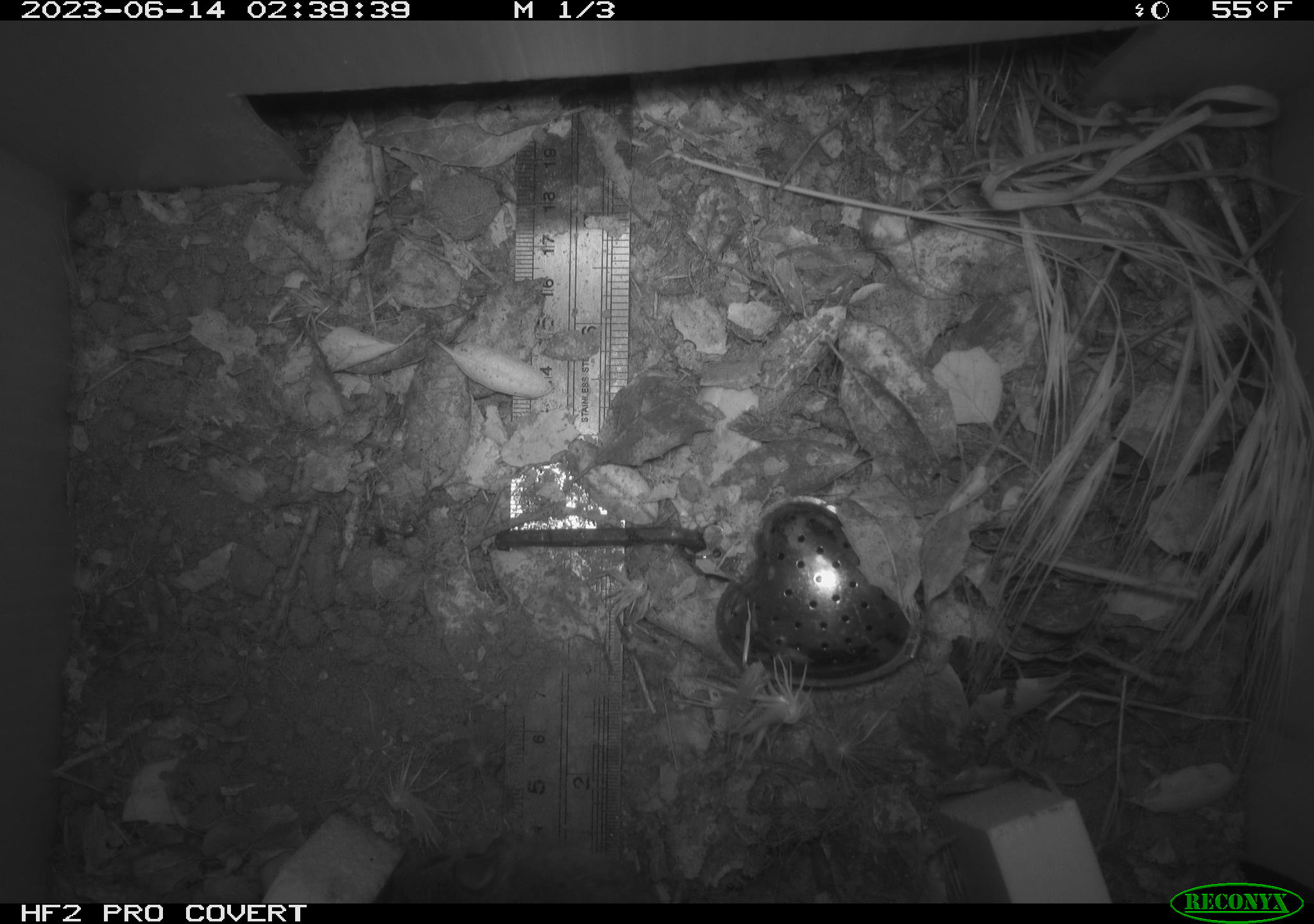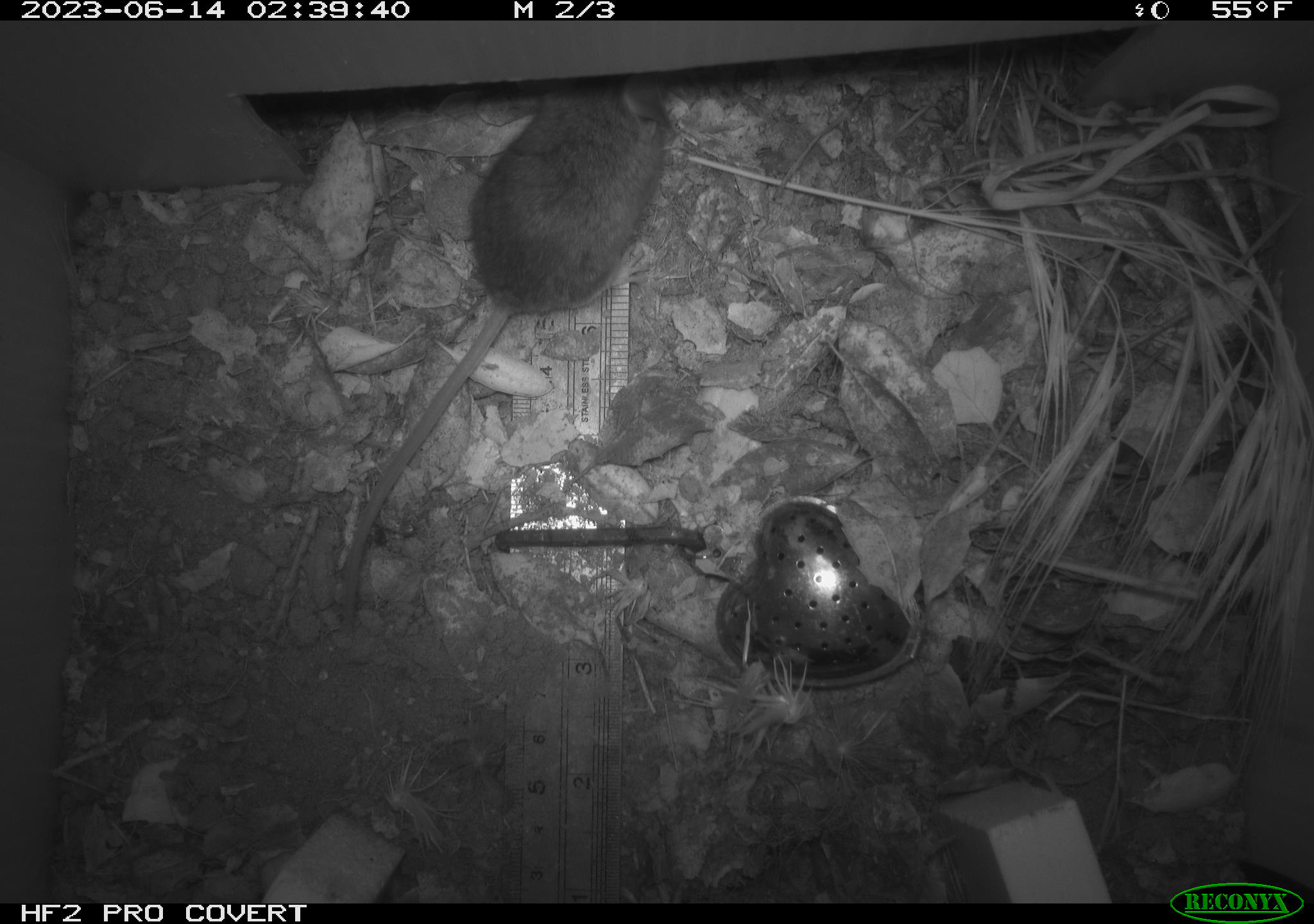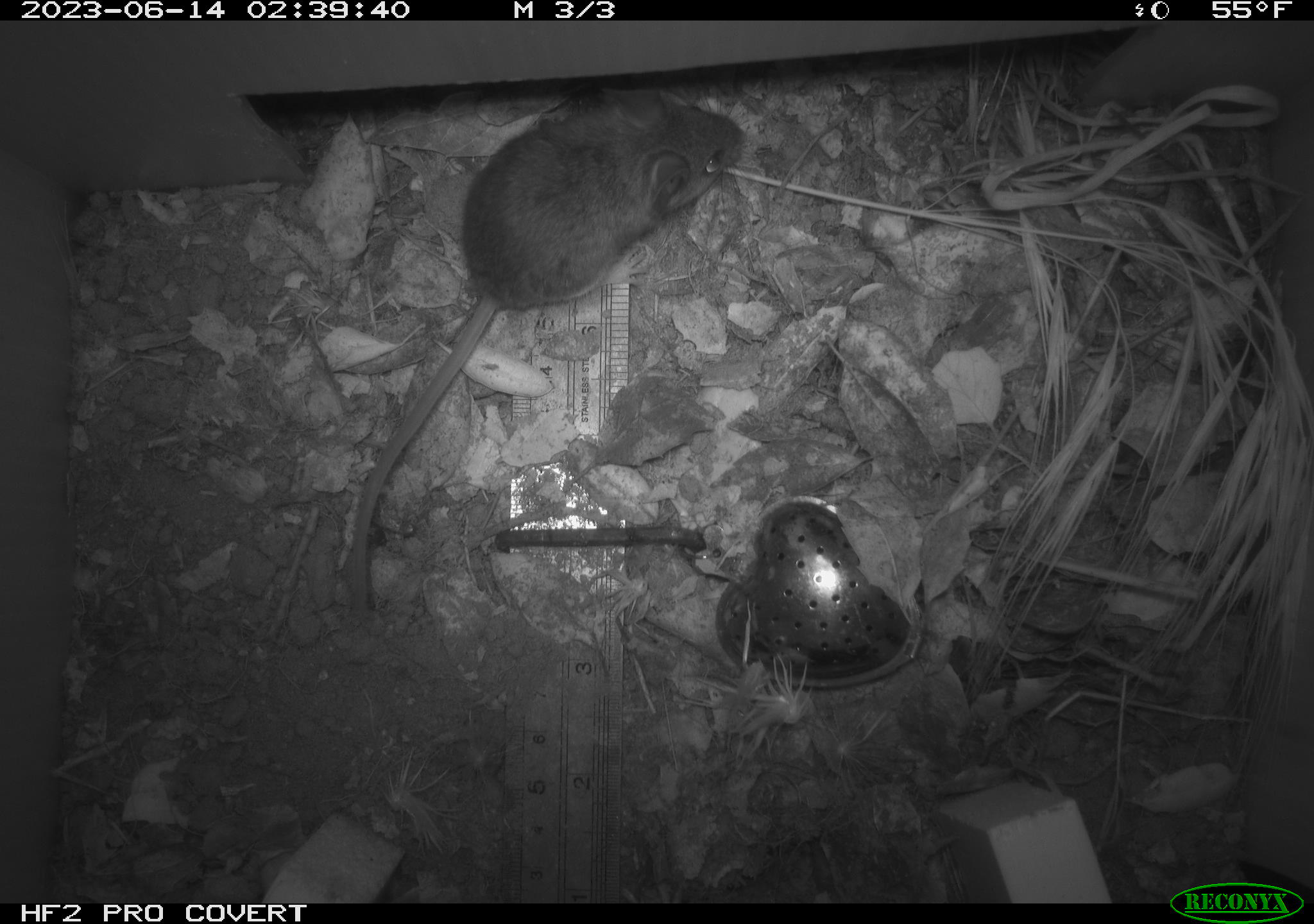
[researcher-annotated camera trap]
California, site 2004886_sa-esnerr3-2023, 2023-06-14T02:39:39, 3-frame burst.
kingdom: Animalia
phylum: Chordata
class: Mammalia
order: Rodentia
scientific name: Rodentia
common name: mouse species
Mouse species (Rodentia).